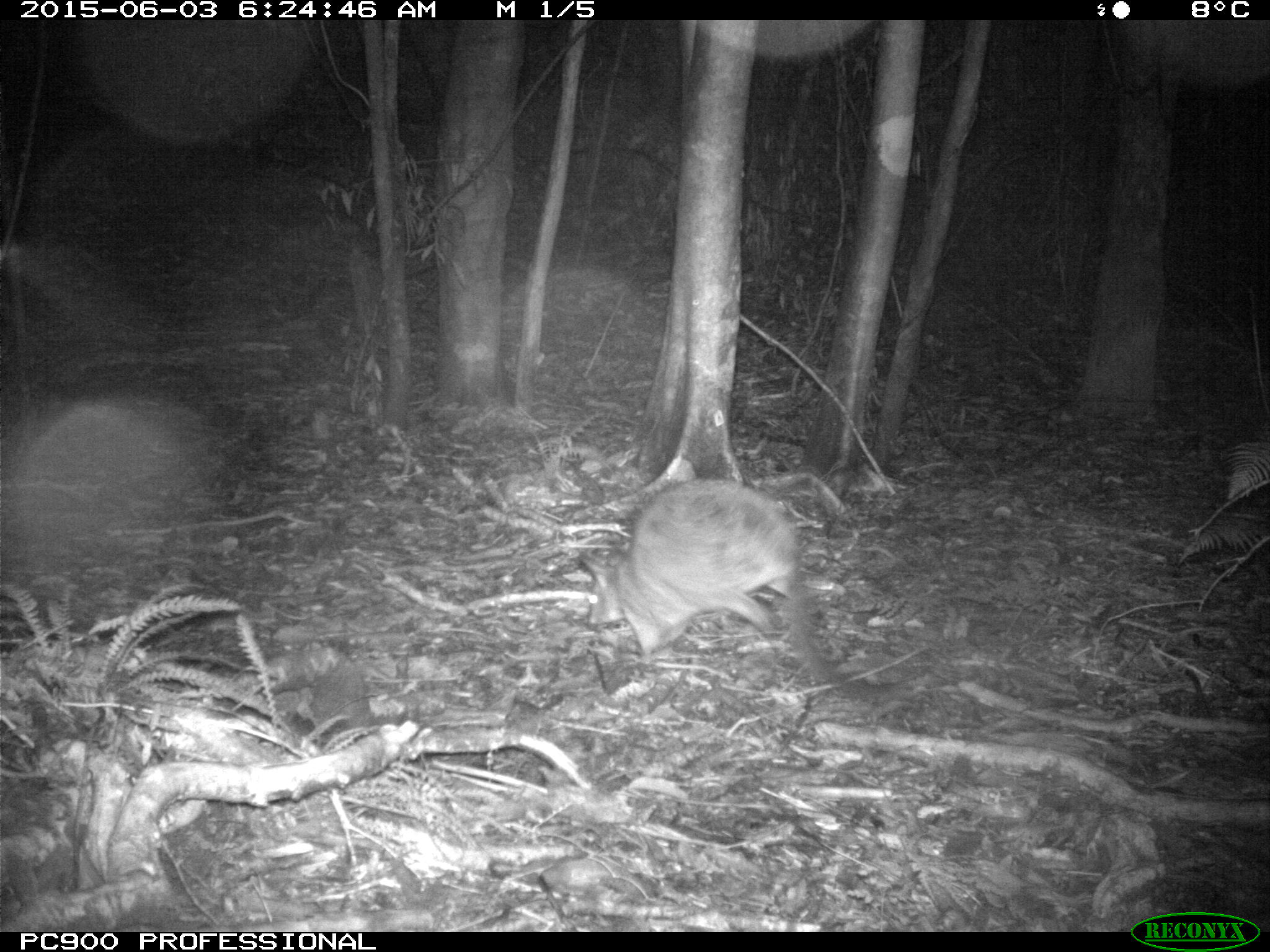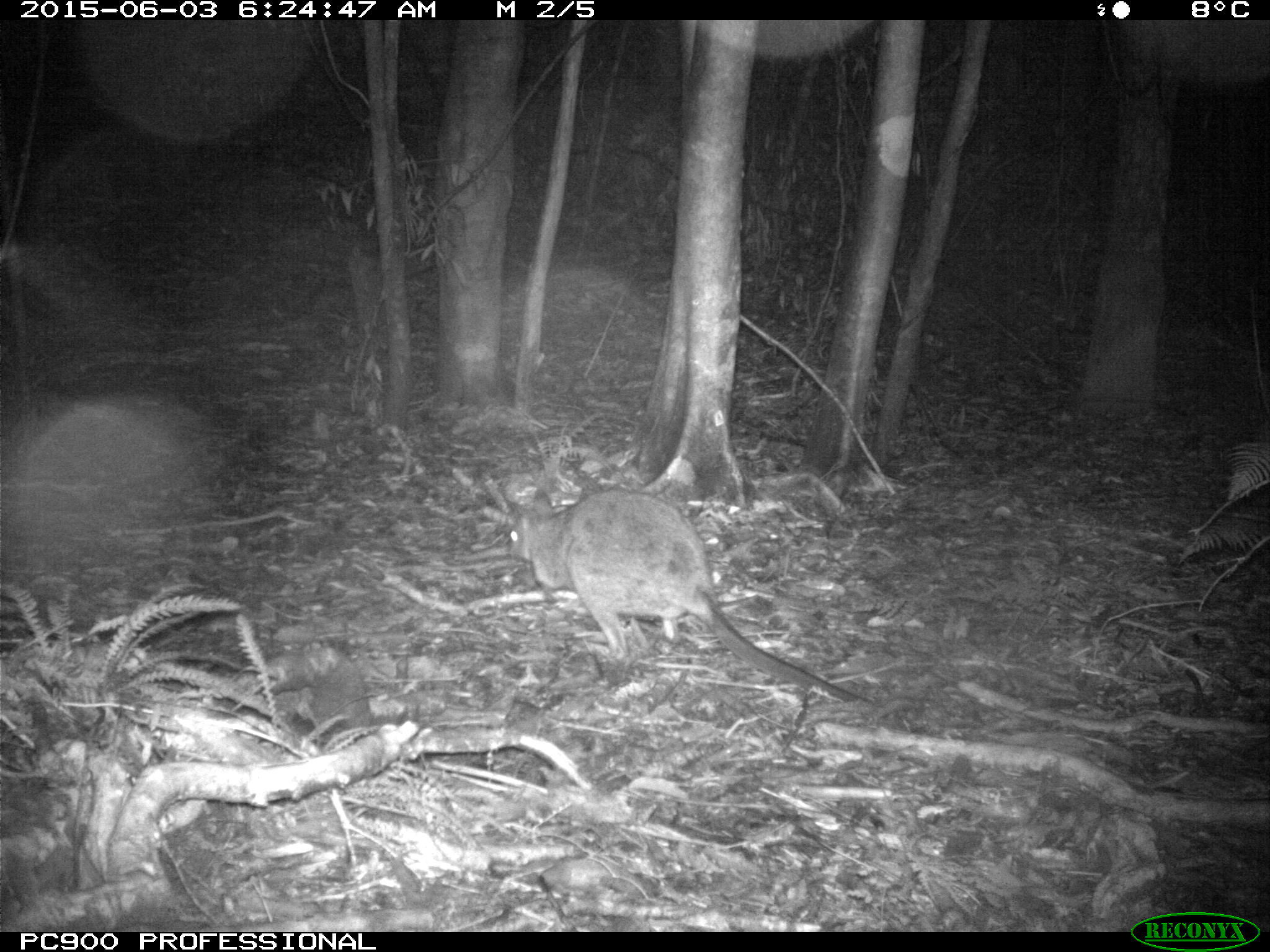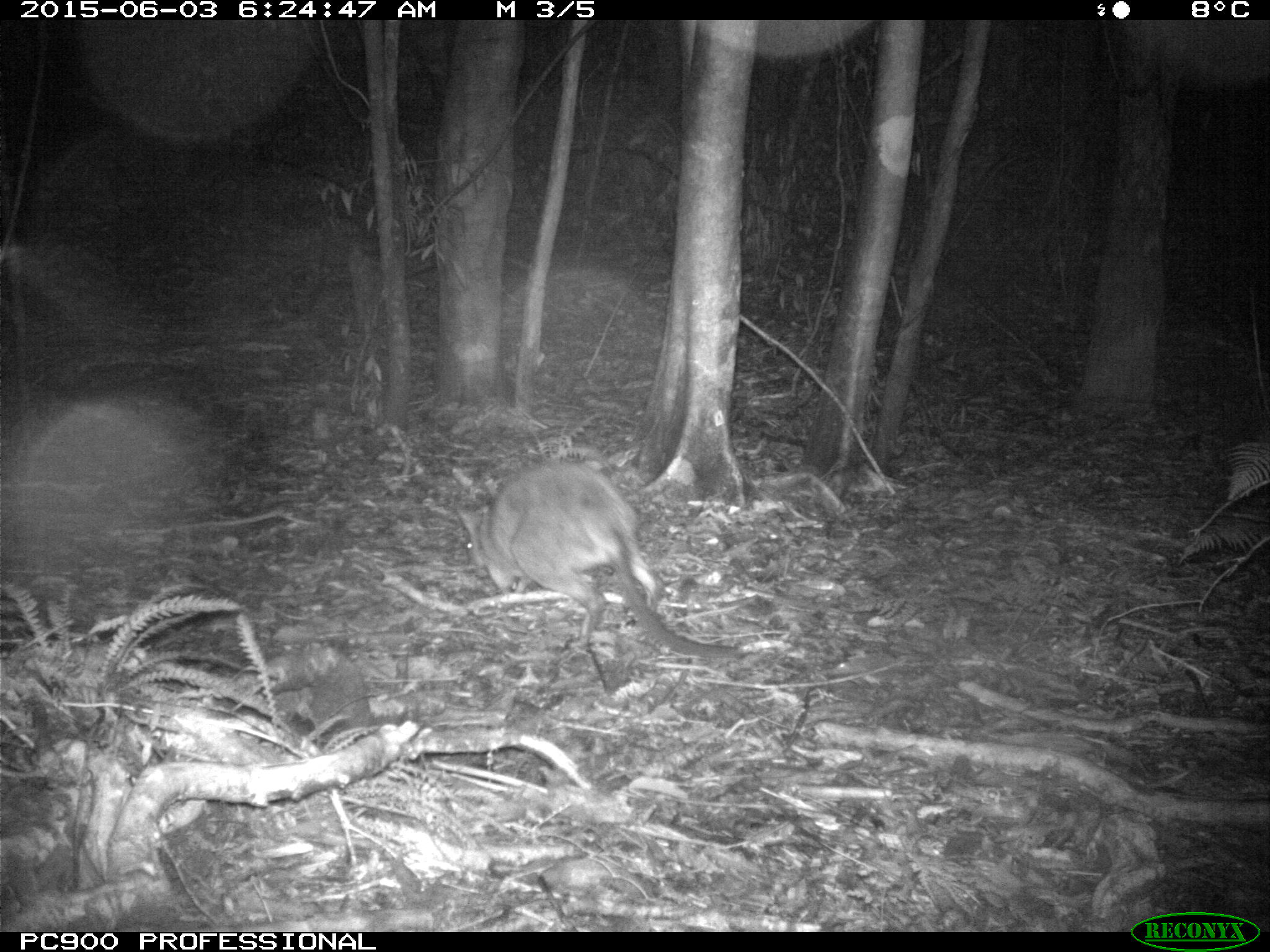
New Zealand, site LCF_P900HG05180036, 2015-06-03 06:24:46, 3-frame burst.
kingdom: Animalia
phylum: Chordata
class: Mammalia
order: Diprotodontia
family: Macropodidae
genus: Notamacropus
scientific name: Notamacropus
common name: wallaby